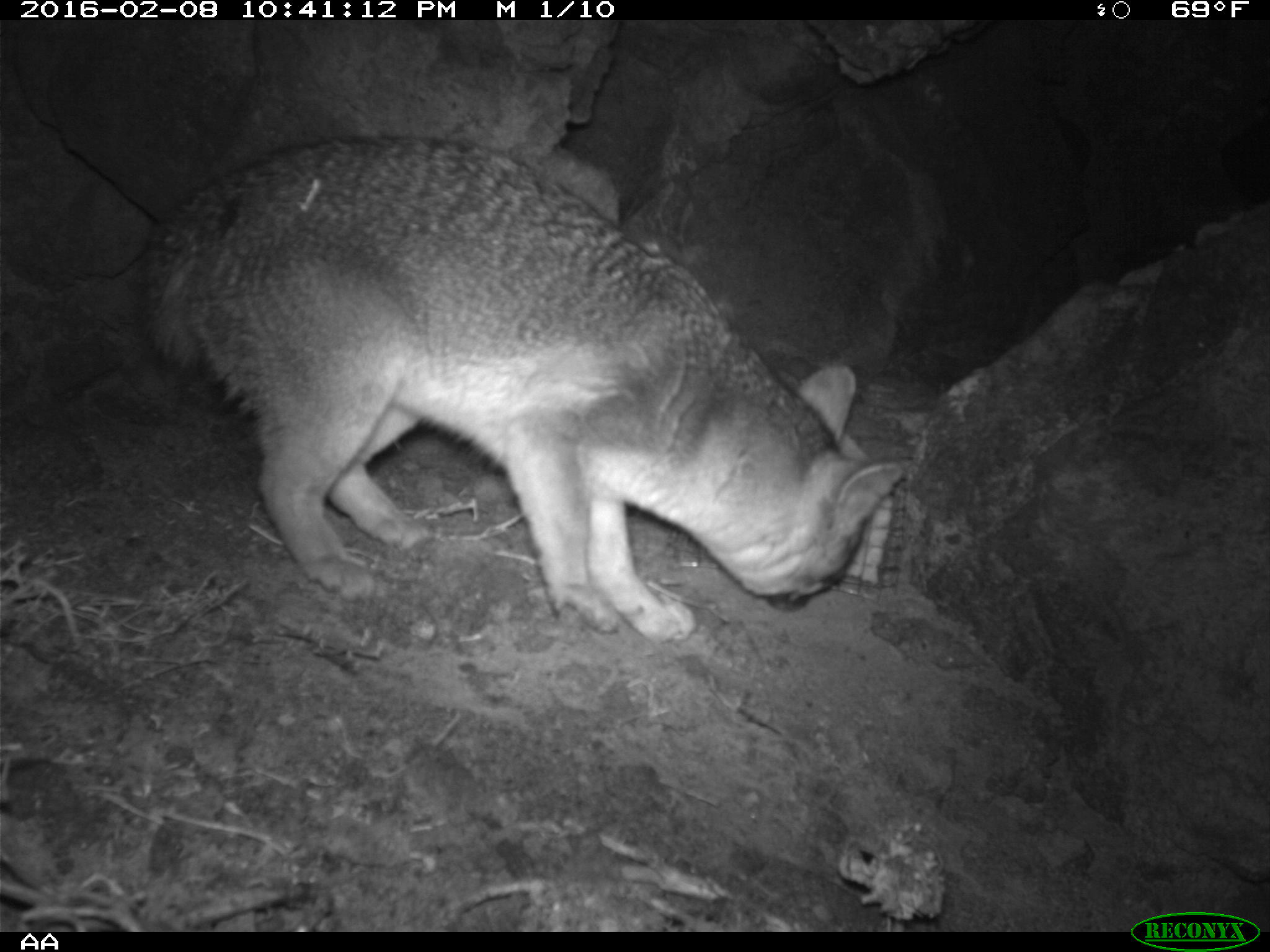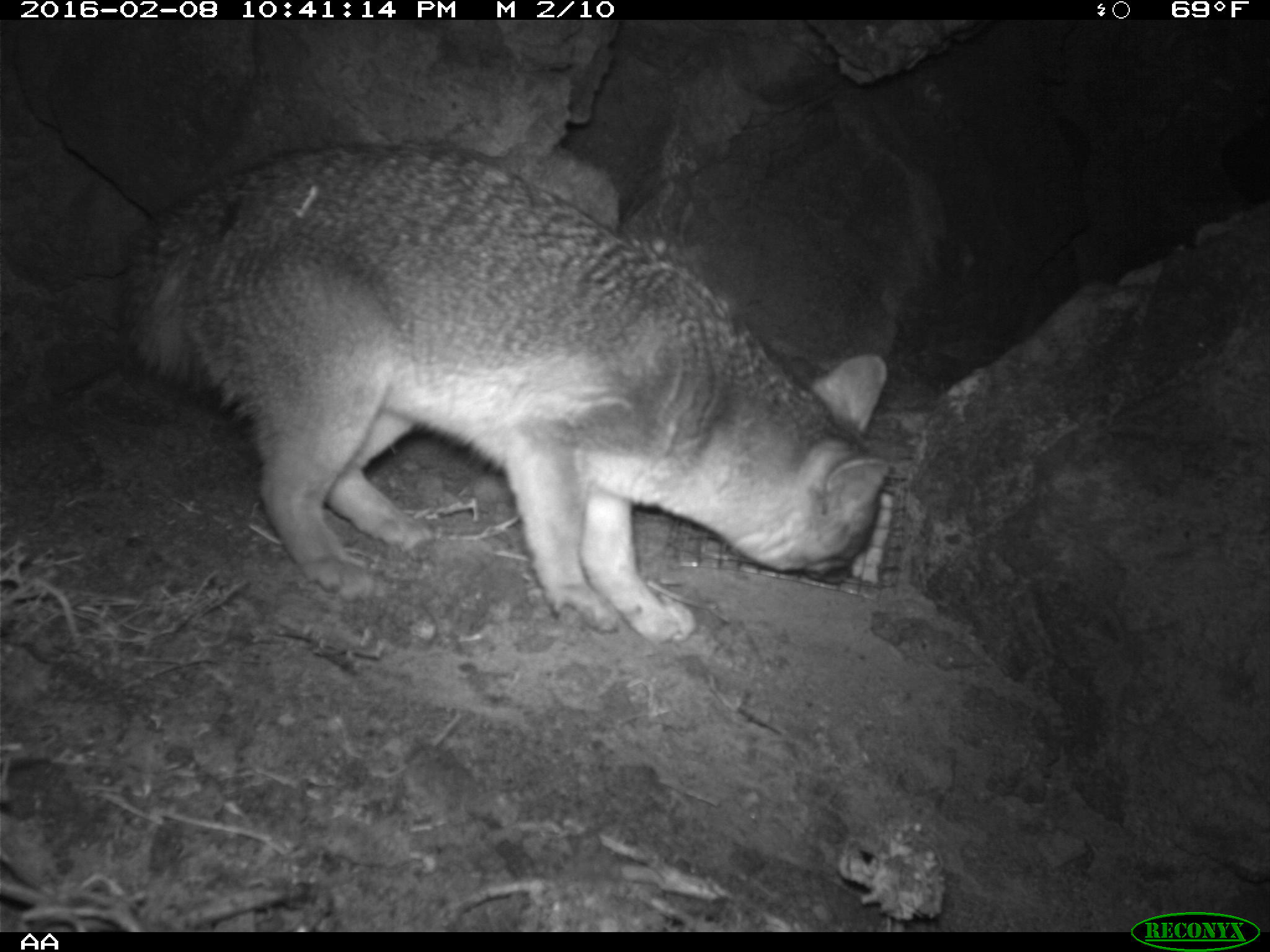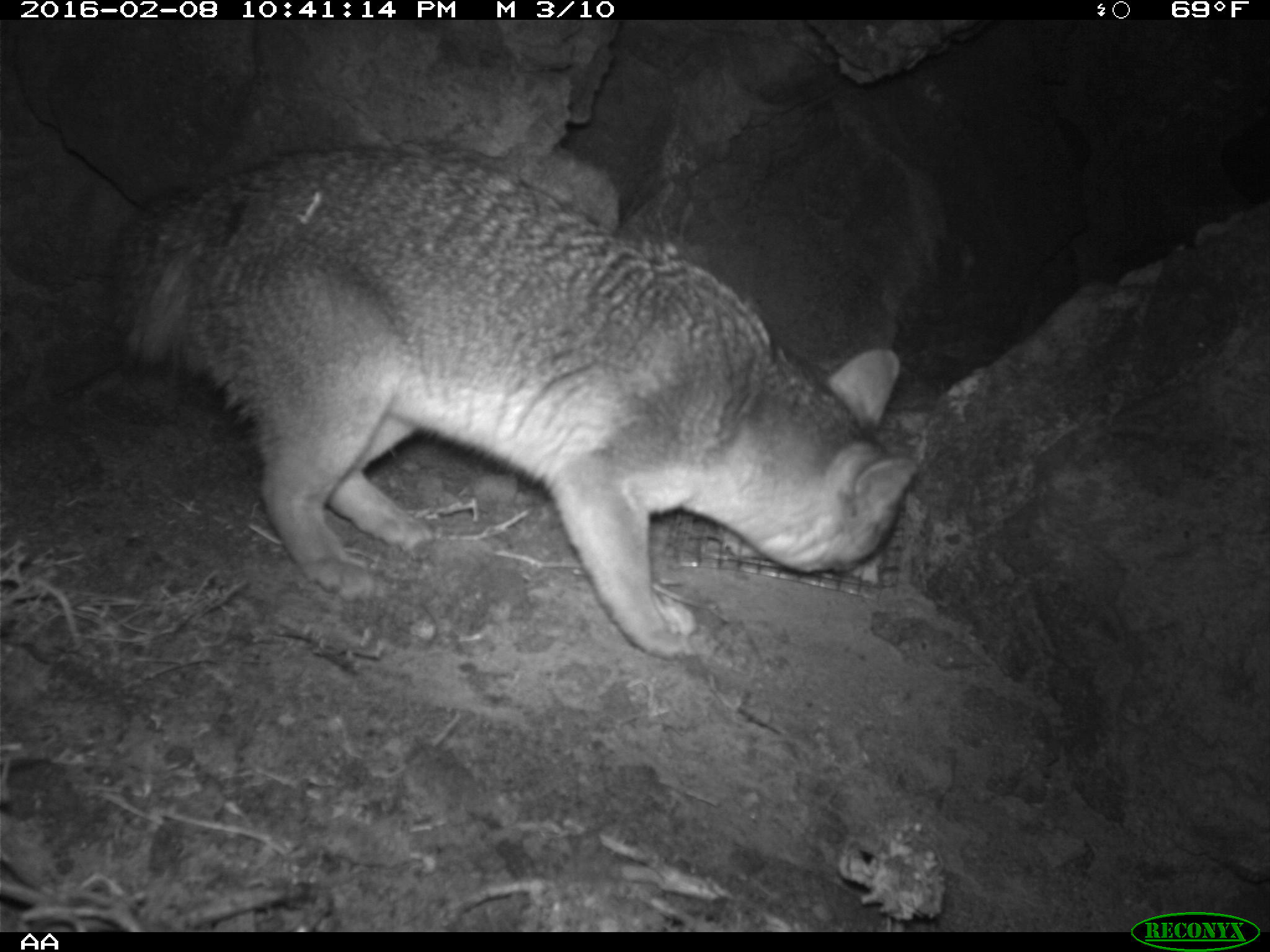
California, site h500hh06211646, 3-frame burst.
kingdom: Animalia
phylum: Chordata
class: Mammalia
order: Carnivora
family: Canidae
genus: Urocyon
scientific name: Urocyon littoralis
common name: island fox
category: fox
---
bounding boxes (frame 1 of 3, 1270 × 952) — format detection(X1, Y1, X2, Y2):
fox: detection(140, 133, 901, 643)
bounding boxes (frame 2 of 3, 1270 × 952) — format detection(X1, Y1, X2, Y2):
fox: detection(117, 141, 892, 646)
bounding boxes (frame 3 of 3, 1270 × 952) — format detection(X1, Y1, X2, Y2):
fox: detection(110, 141, 918, 662)